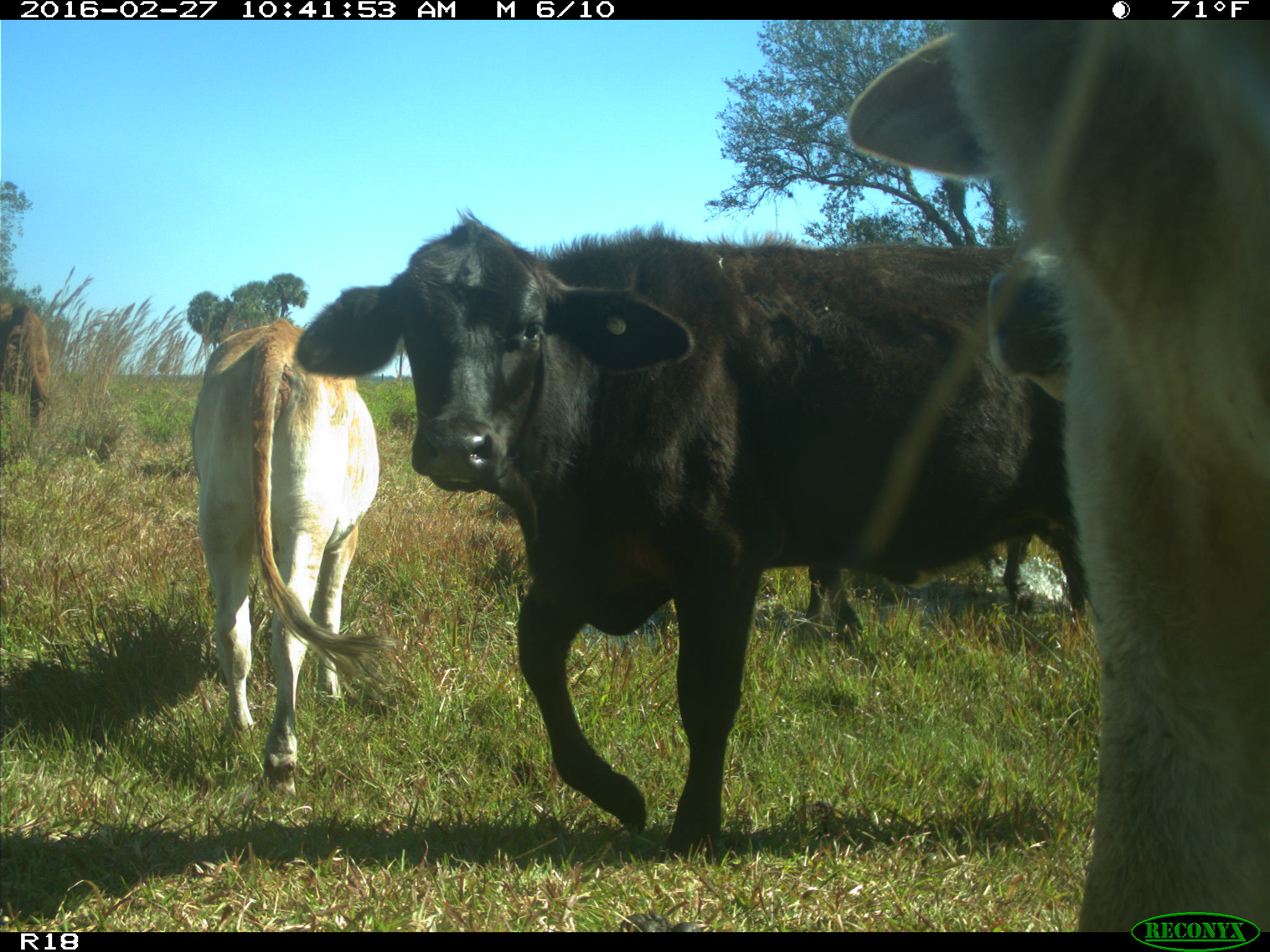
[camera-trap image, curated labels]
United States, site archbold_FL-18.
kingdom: Animalia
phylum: Chordata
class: Mammalia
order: Artiodactyla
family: Bovidae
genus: Bos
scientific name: Bos taurus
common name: domestic cow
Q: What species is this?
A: Bos taurus (domestic cow).